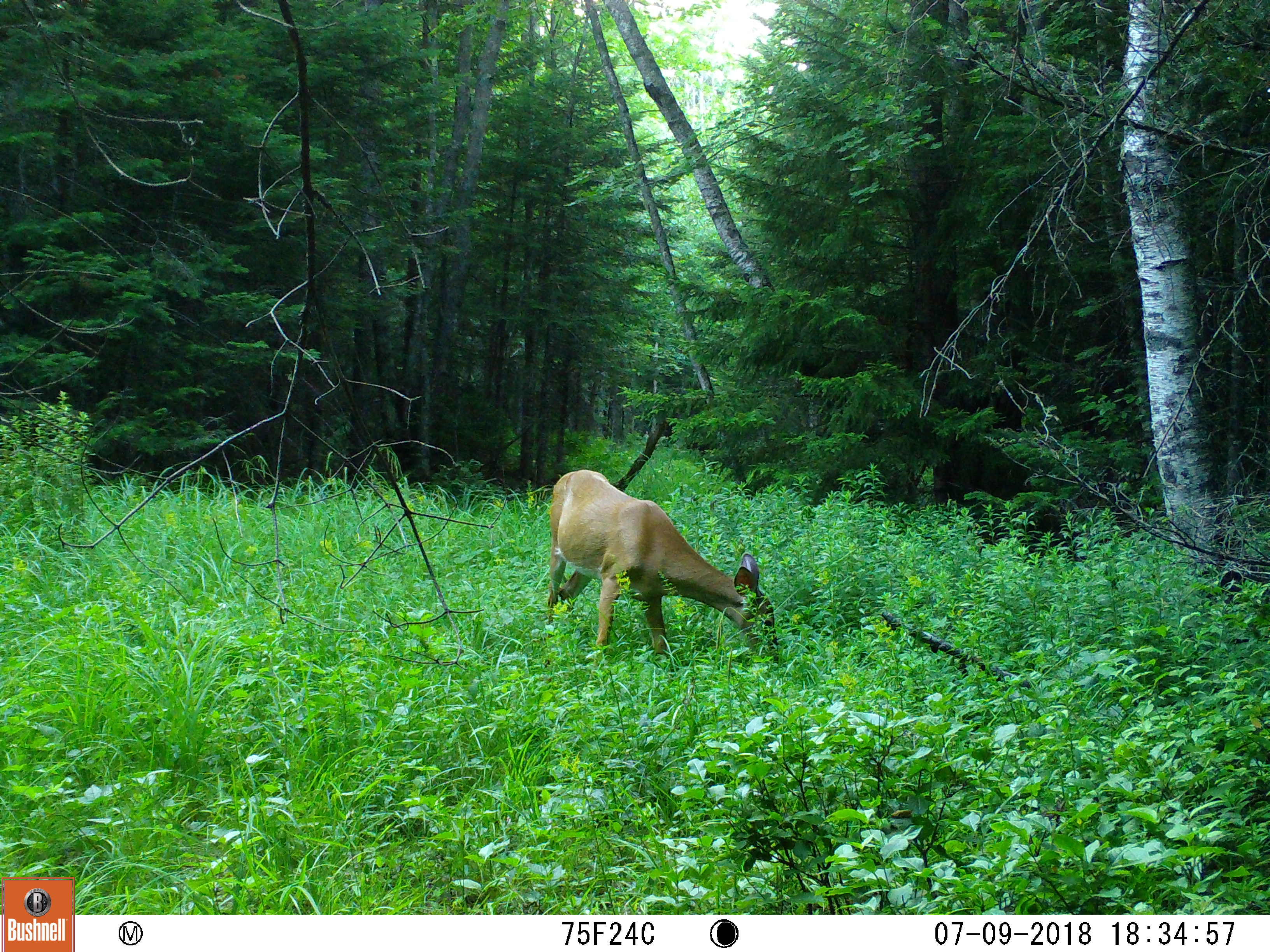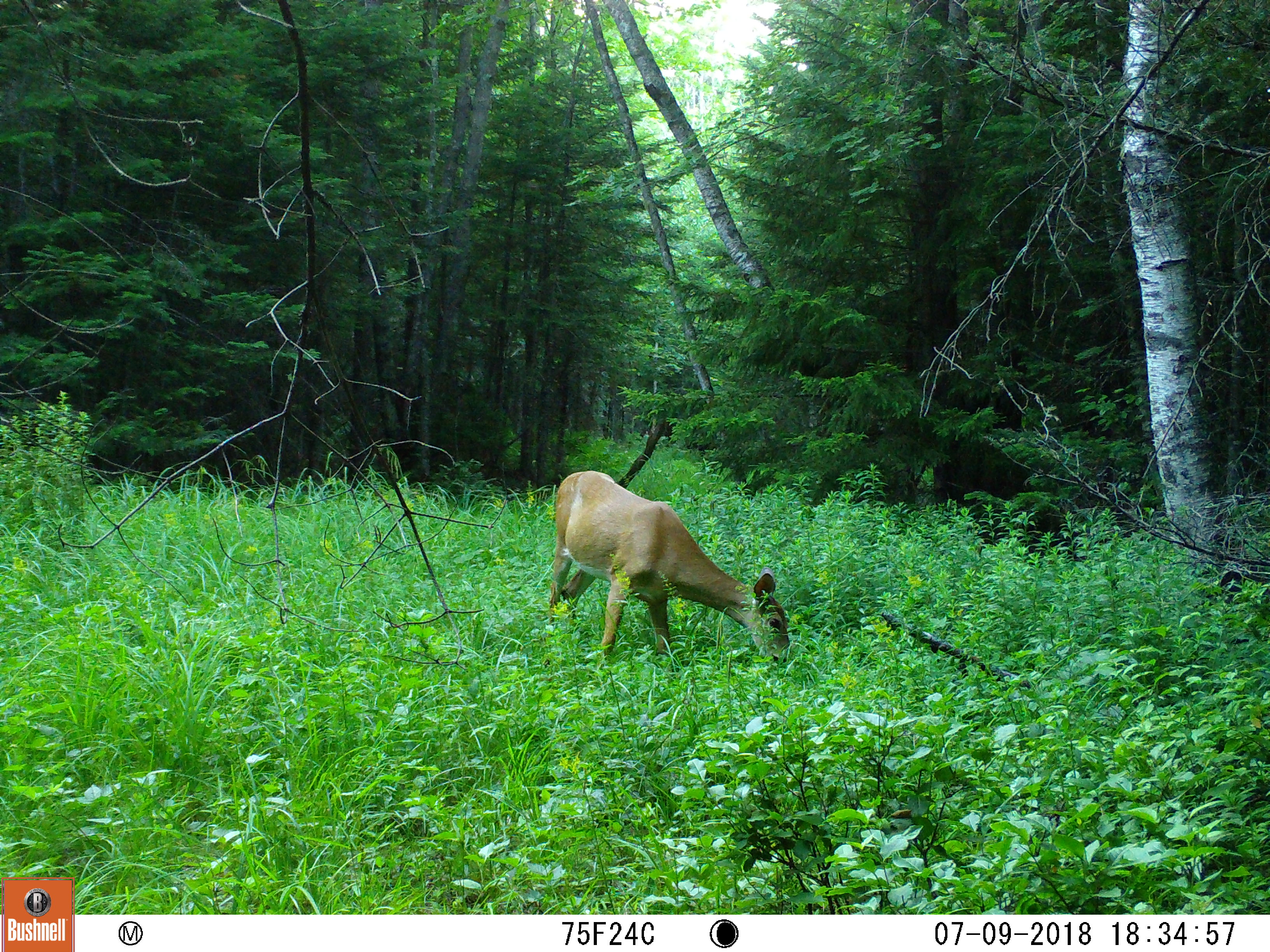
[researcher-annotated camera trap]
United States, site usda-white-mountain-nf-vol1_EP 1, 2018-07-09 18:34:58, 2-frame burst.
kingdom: Animalia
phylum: Chordata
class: Mammalia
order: Artiodactyla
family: Cervidae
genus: Odocoileus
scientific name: Odocoileus virginianus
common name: white-tailed deer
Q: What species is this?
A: White-tailed deer (Odocoileus virginianus).